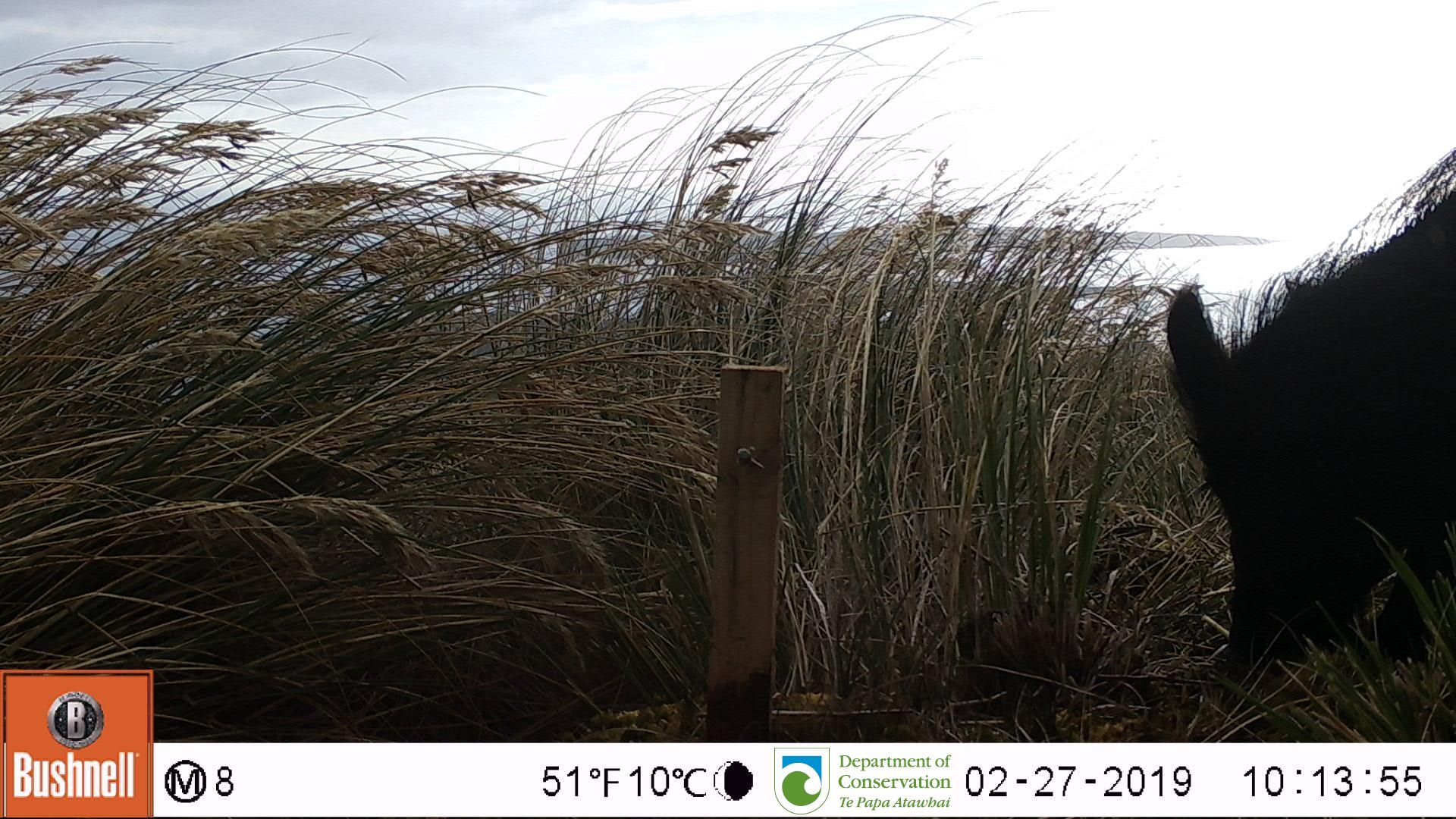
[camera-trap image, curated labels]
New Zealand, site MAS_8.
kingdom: Animalia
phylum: Chordata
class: Mammalia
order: Artiodactyla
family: Suidae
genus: Sus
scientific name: Sus scrofa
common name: pig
Pig (Sus scrofa).